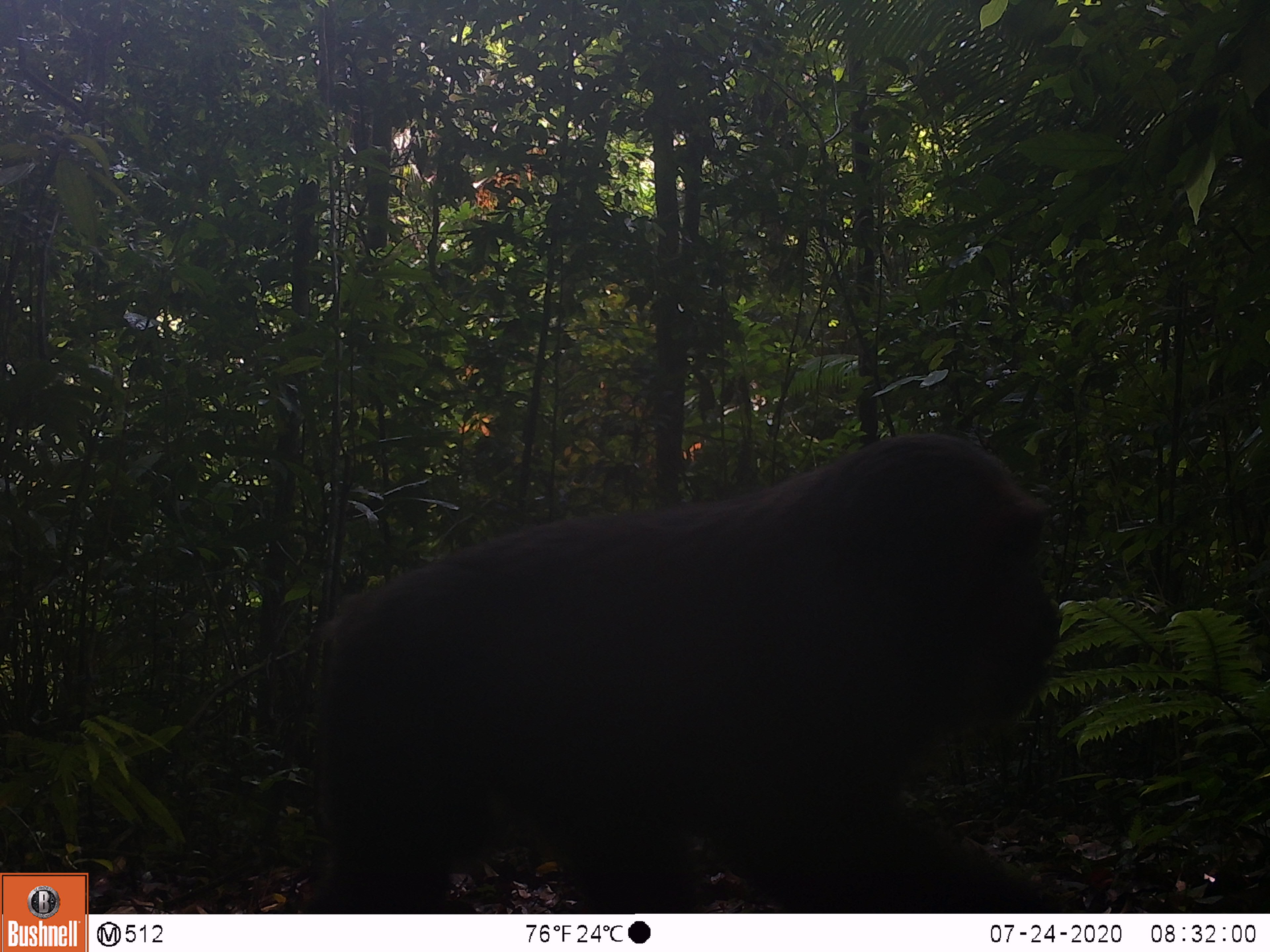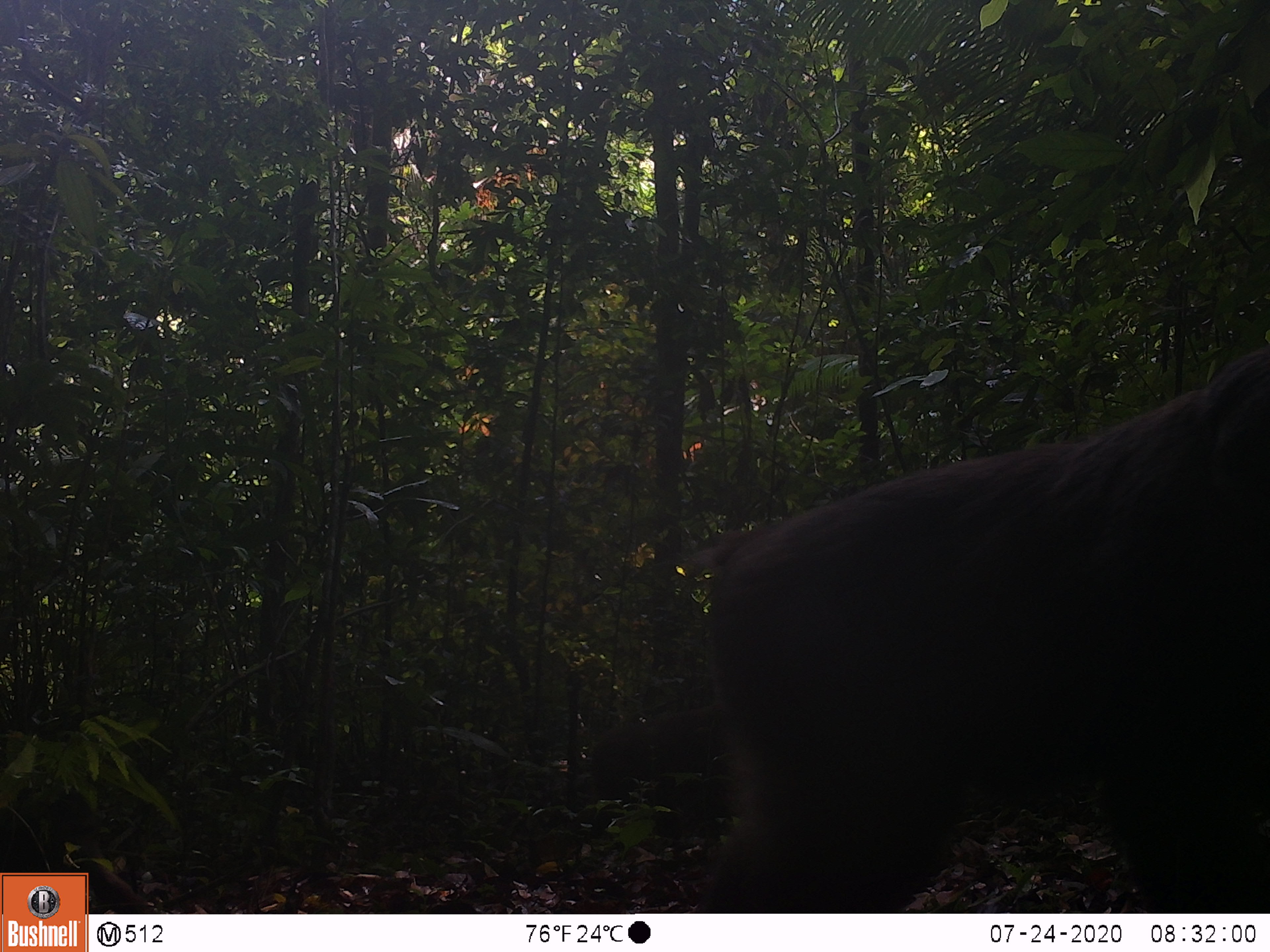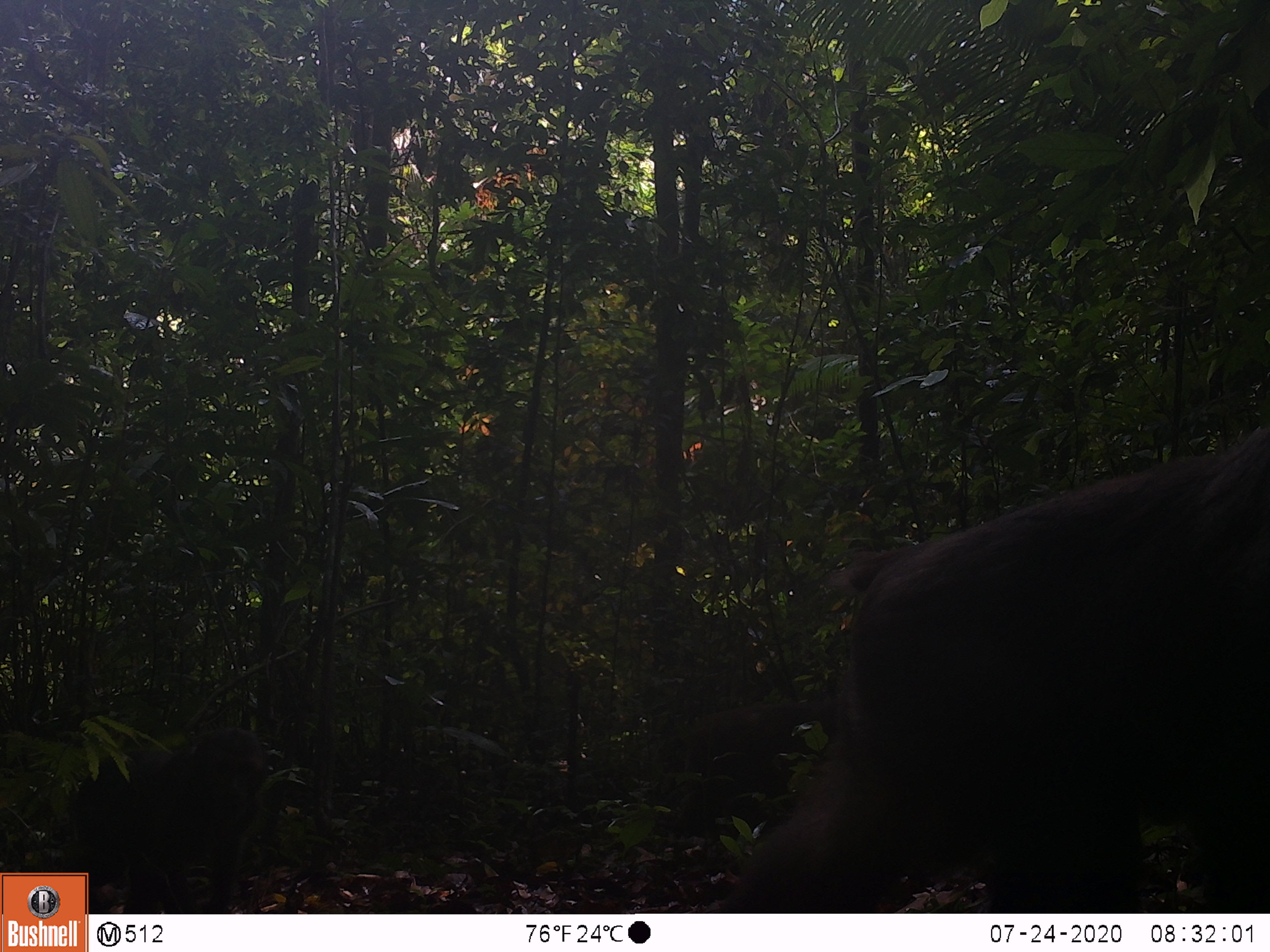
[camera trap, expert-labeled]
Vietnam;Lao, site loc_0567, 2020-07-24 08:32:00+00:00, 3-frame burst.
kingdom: Animalia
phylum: Chordata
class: Mammalia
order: Primates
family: Cercopithecidae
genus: Macaca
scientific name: Macaca arctoides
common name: stump-tailed macaque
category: stump tailed macaque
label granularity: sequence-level